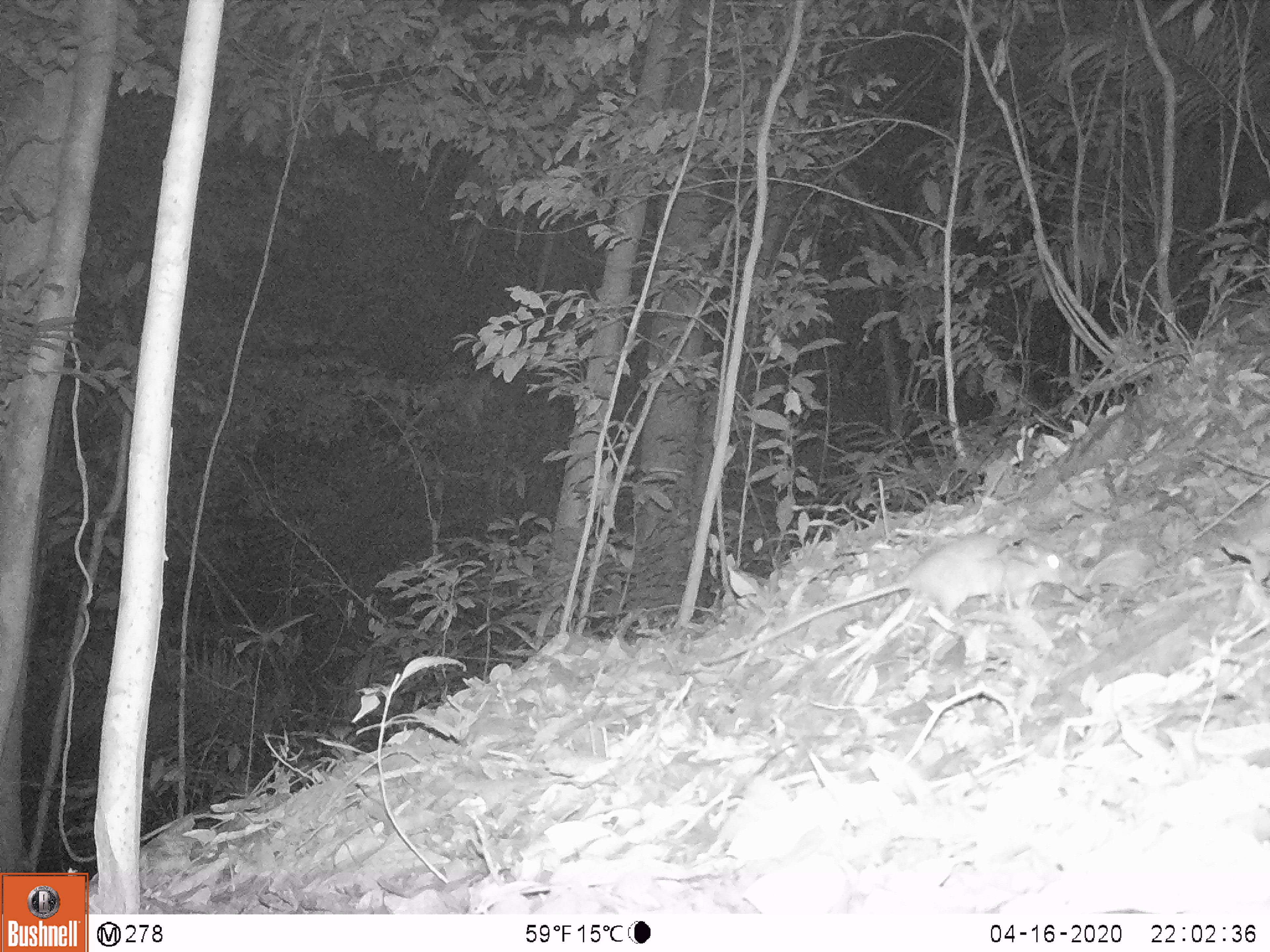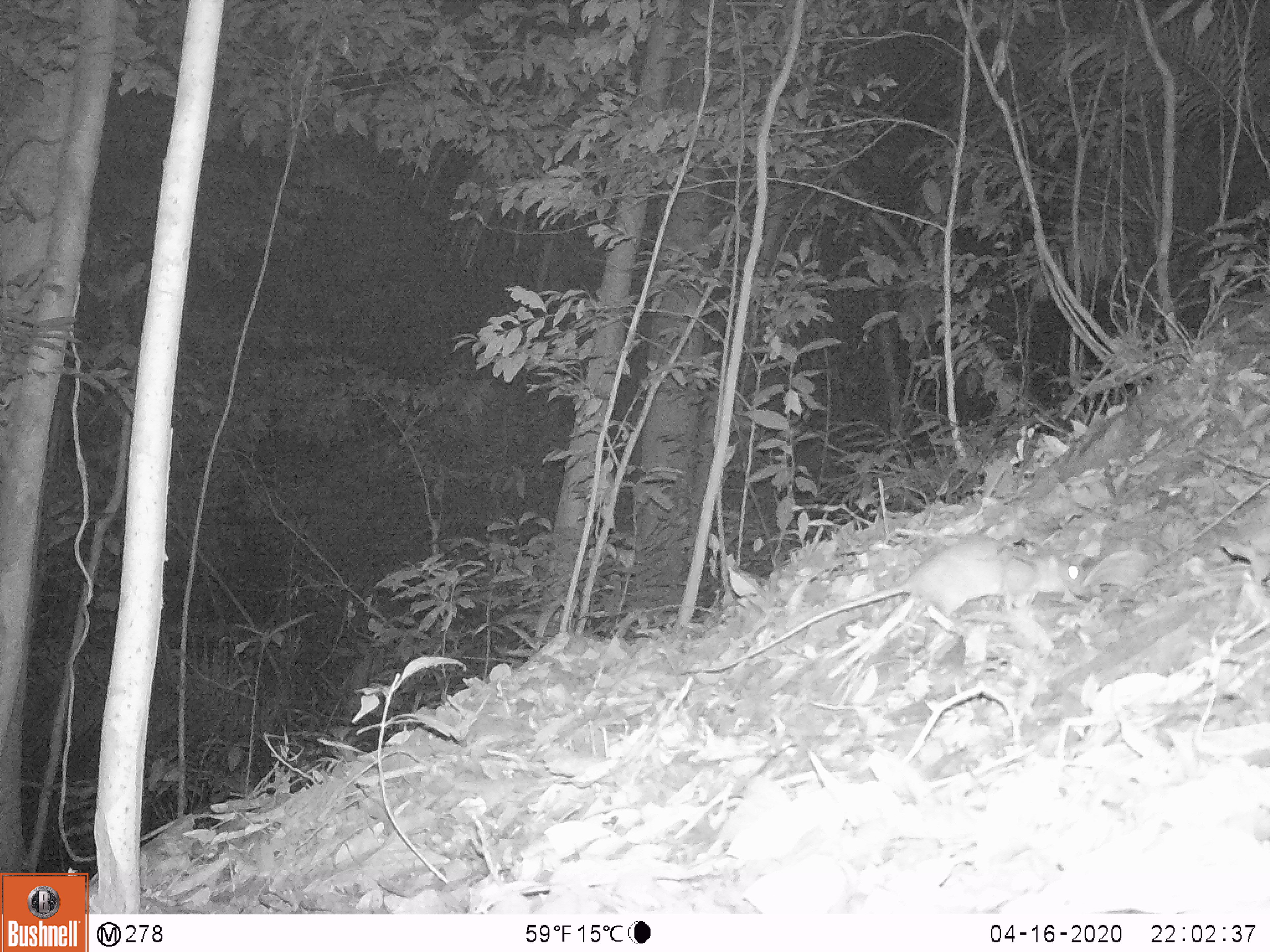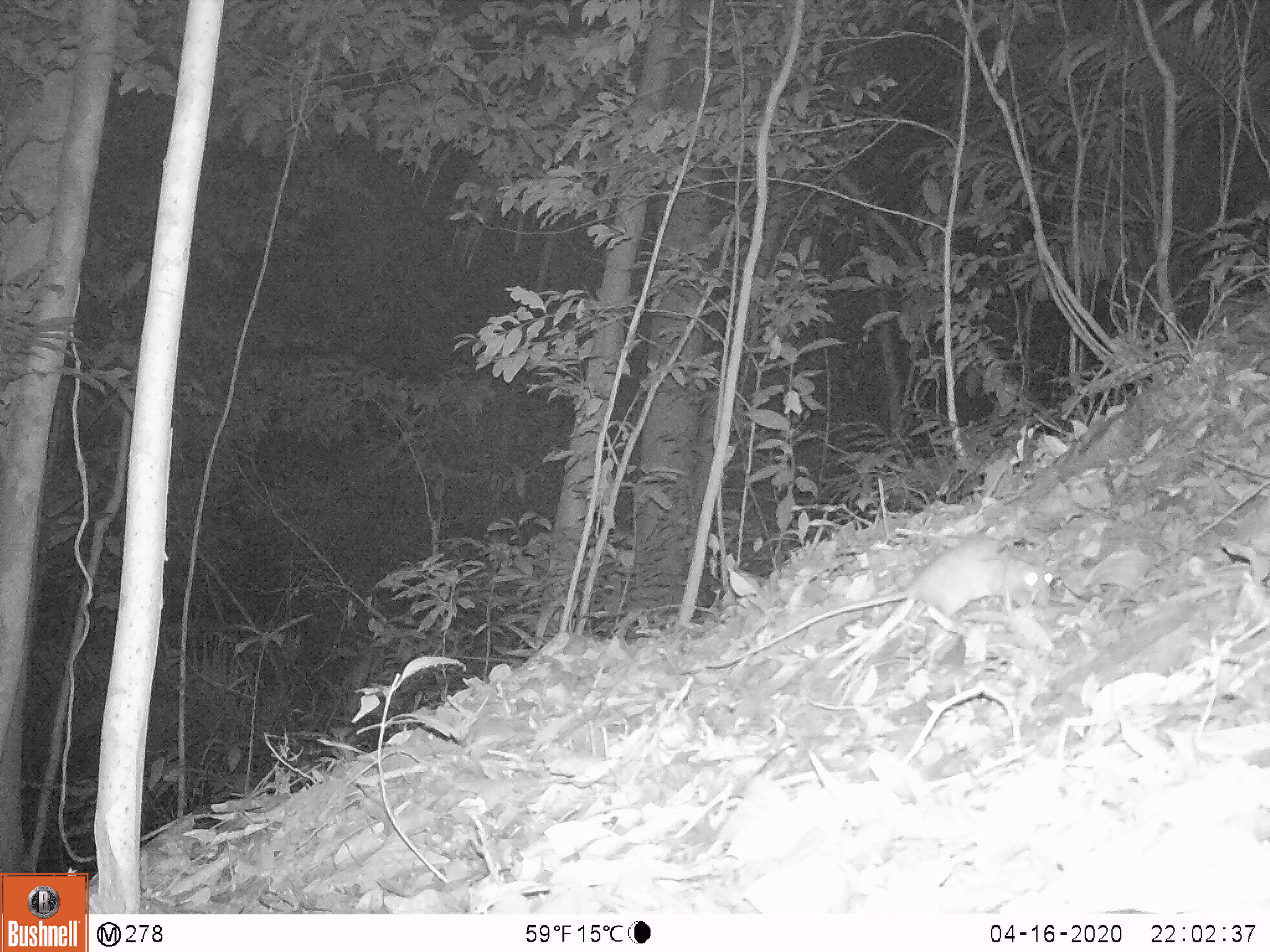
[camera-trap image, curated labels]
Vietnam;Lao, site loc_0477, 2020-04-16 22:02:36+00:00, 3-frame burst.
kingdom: Animalia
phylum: Chordata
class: Mammalia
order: Rodentia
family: Muridae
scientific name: Muridae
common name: old-world mice and rats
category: unidentified murid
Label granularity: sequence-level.